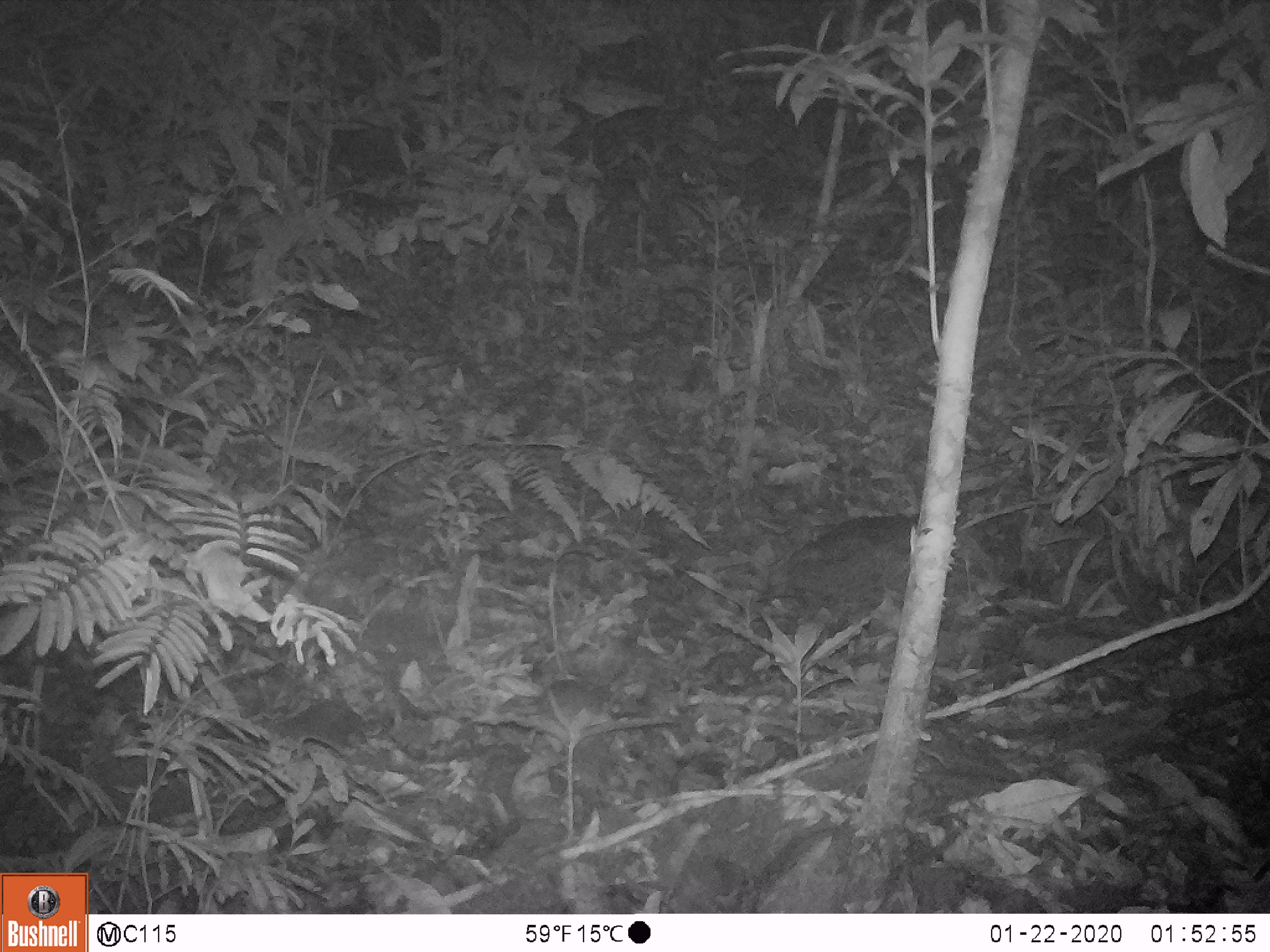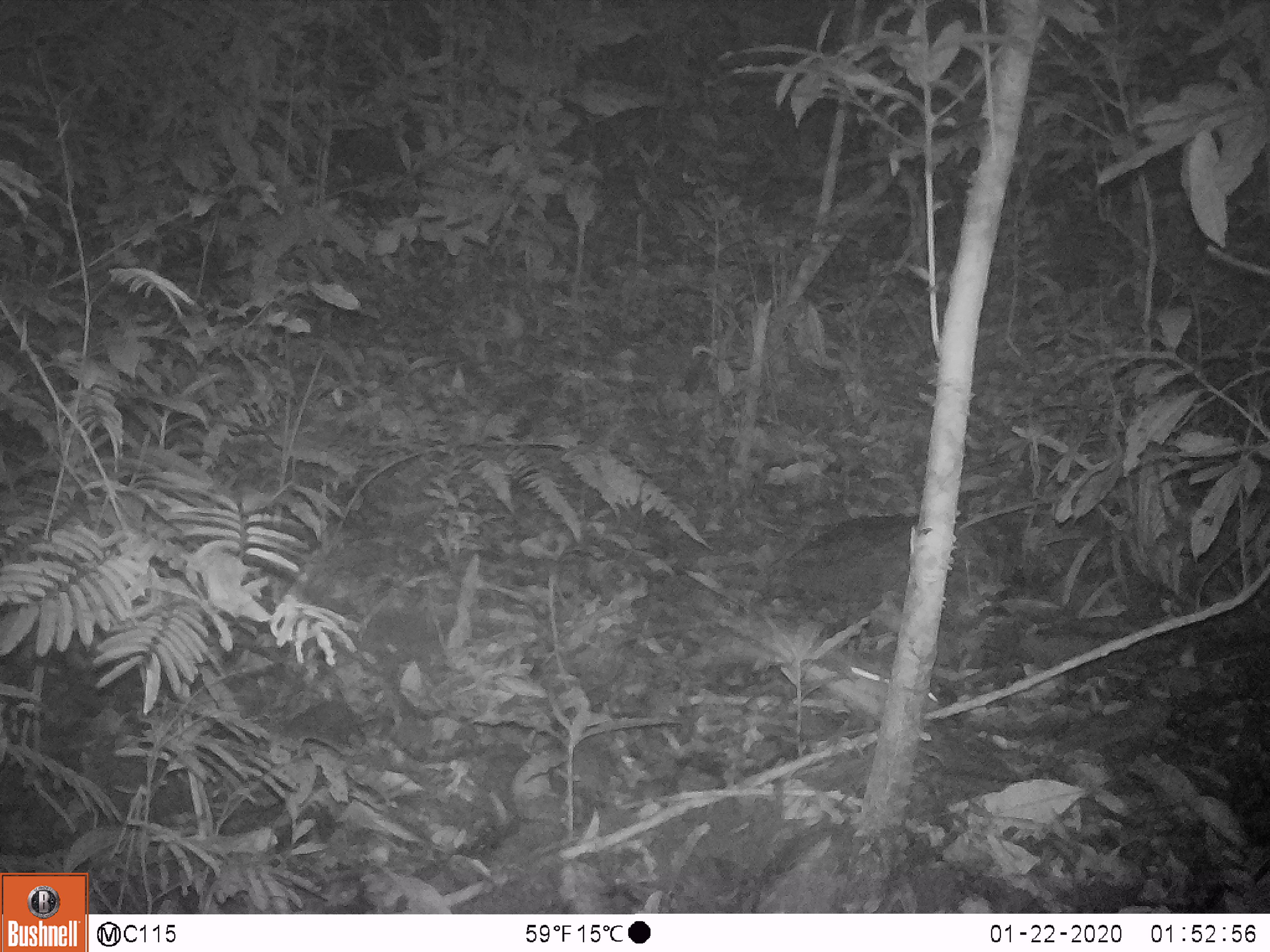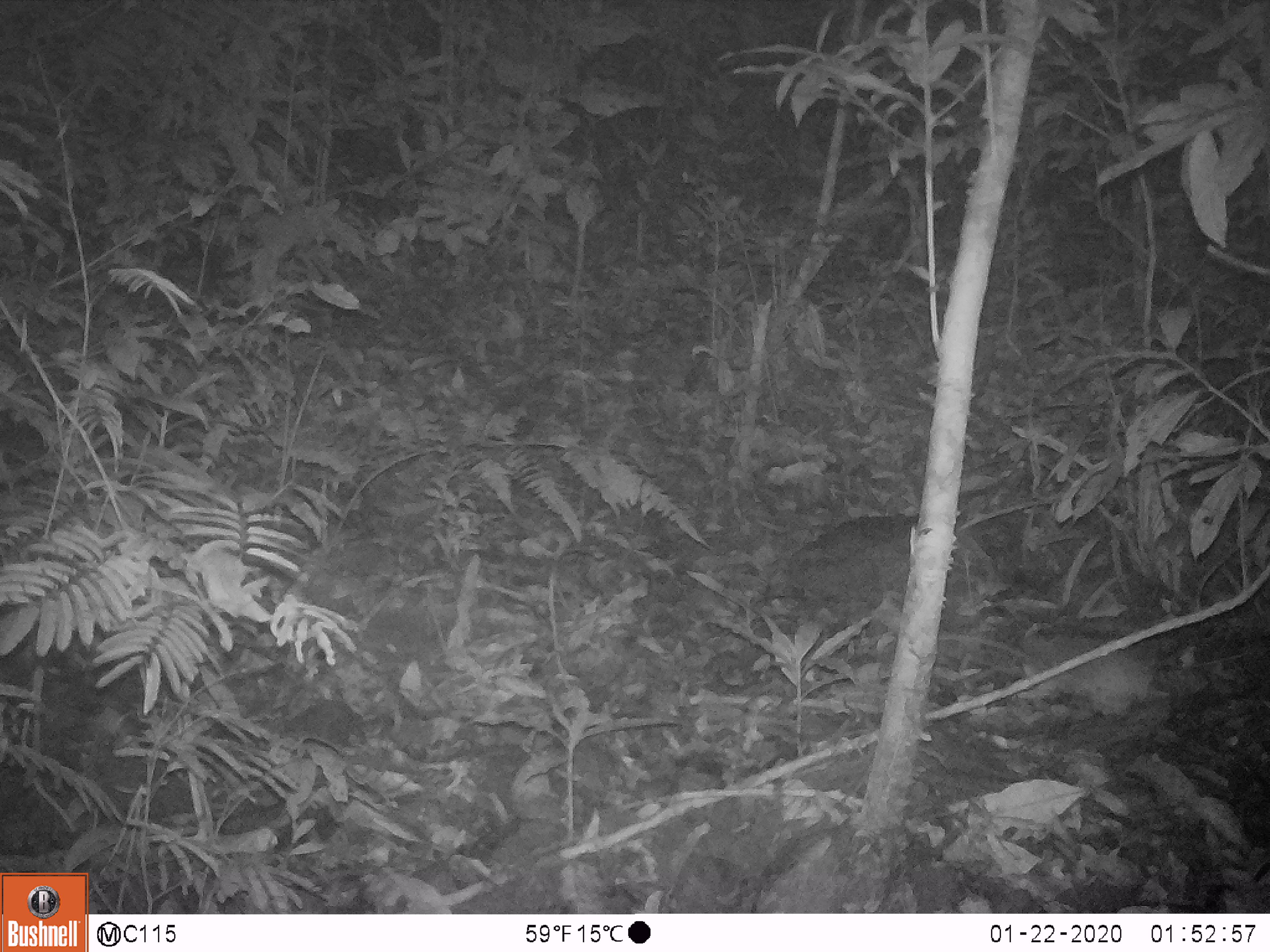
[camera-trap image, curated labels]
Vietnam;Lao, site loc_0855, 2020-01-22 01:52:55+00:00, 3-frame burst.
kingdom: Animalia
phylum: Chordata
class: Mammalia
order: Rodentia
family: Muridae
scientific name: Muridae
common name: old-world mice and rats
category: unidentified murid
Unidentified murid (old-world mice and rats) (Muridae). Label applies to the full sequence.